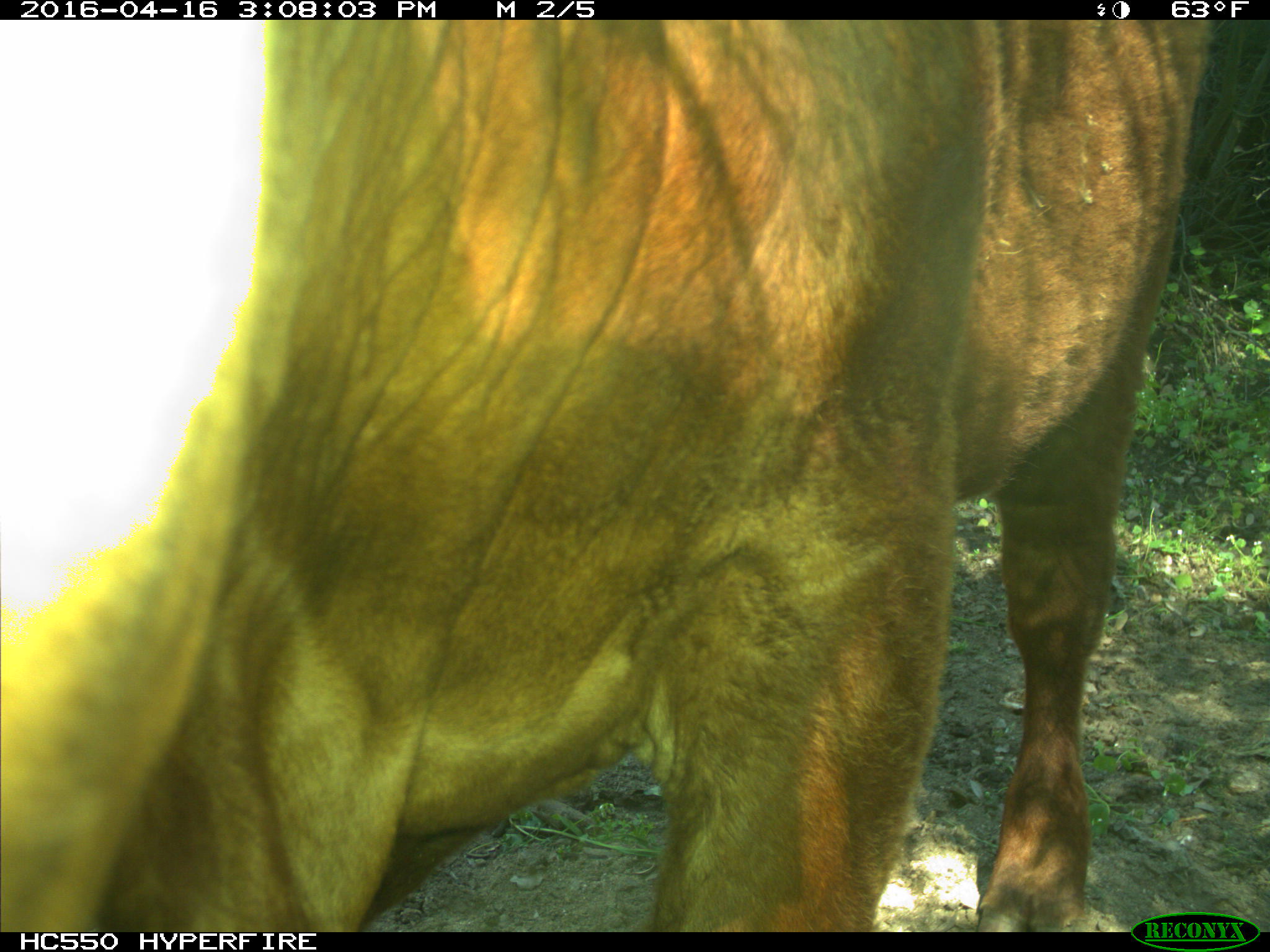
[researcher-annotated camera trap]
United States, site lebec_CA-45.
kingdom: Animalia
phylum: Chordata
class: Mammalia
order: Artiodactyla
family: Bovidae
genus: Bos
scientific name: Bos taurus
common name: domestic cow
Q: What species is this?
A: Bos taurus (domestic cow).